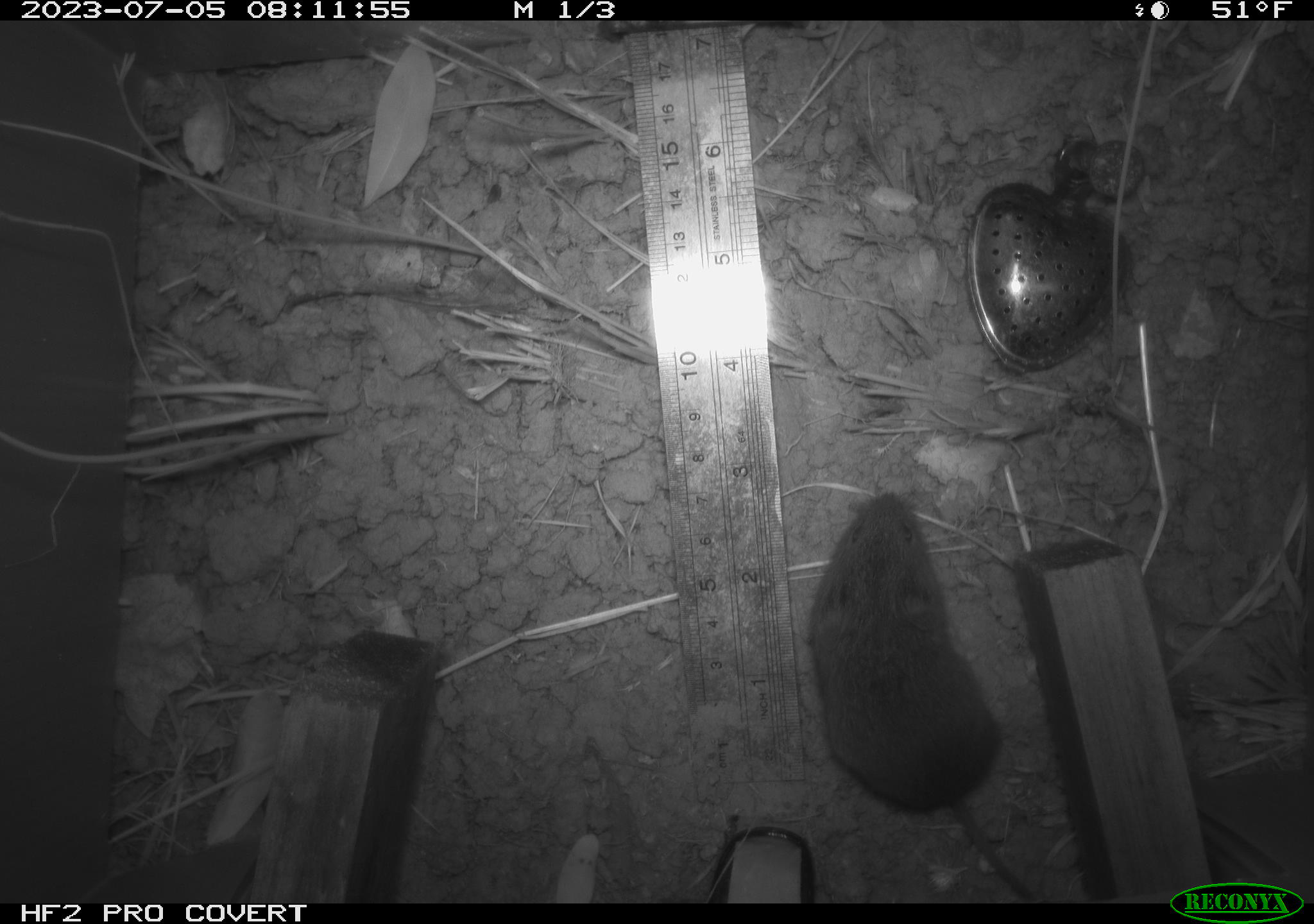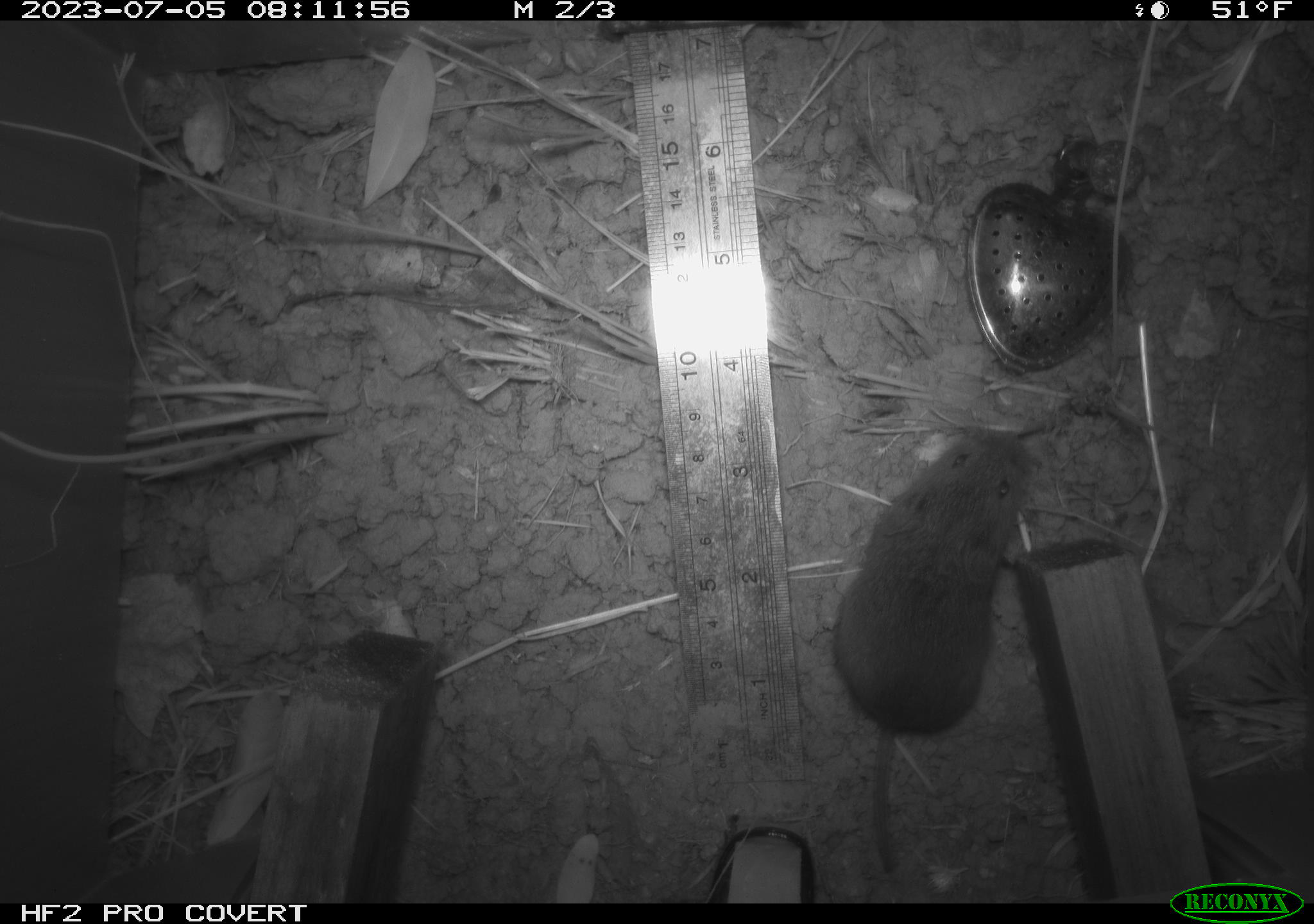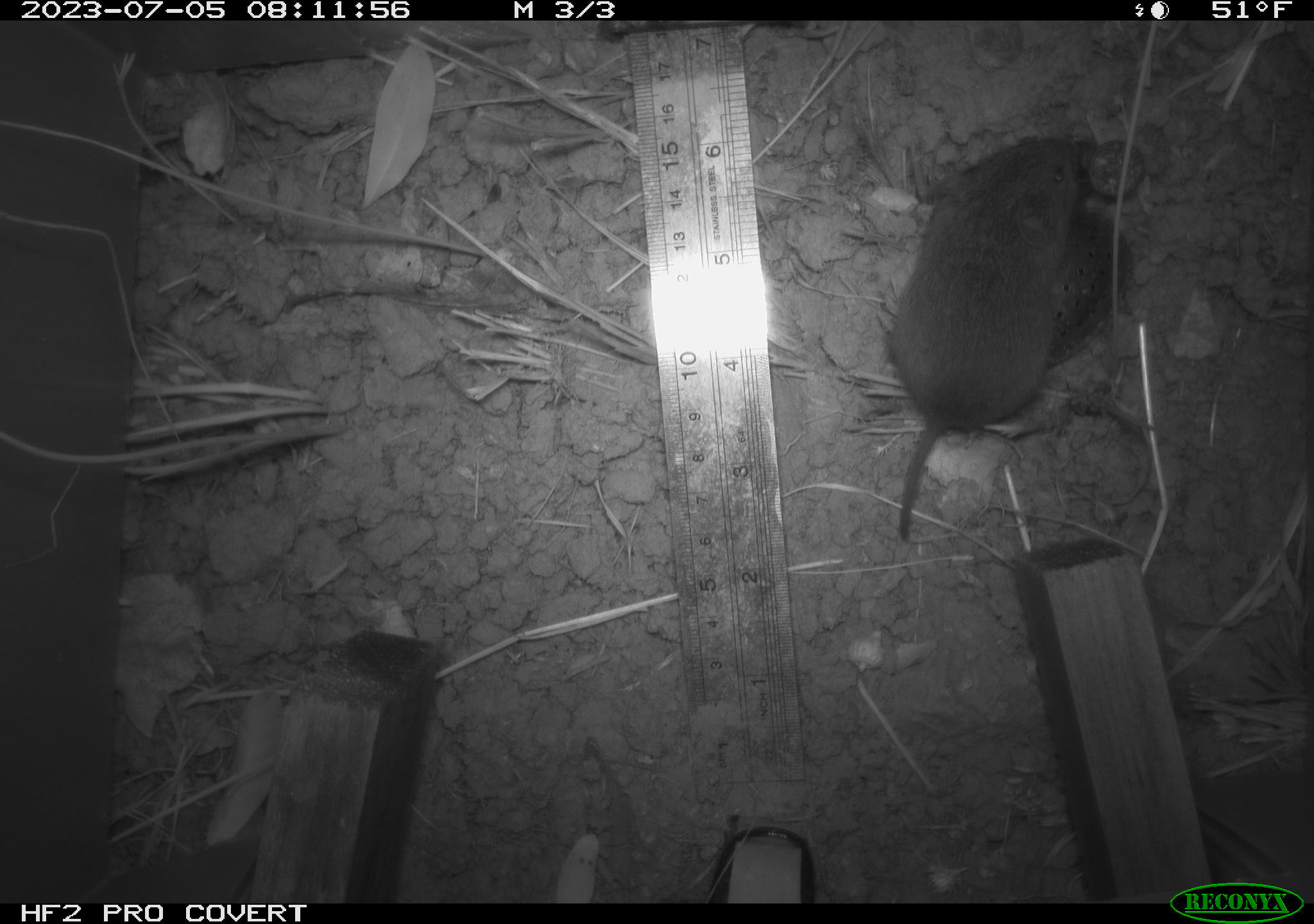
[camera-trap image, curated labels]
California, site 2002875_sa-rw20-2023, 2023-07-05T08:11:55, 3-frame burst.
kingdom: Animalia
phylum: Chordata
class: Mammalia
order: Rodentia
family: Cricetidae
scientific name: Arvicolinae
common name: voles, lemmings, and muskrats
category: arvicolinae subfamily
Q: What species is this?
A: Arvicolinae subfamily (voles, lemmings, and muskrats) (Arvicolinae).